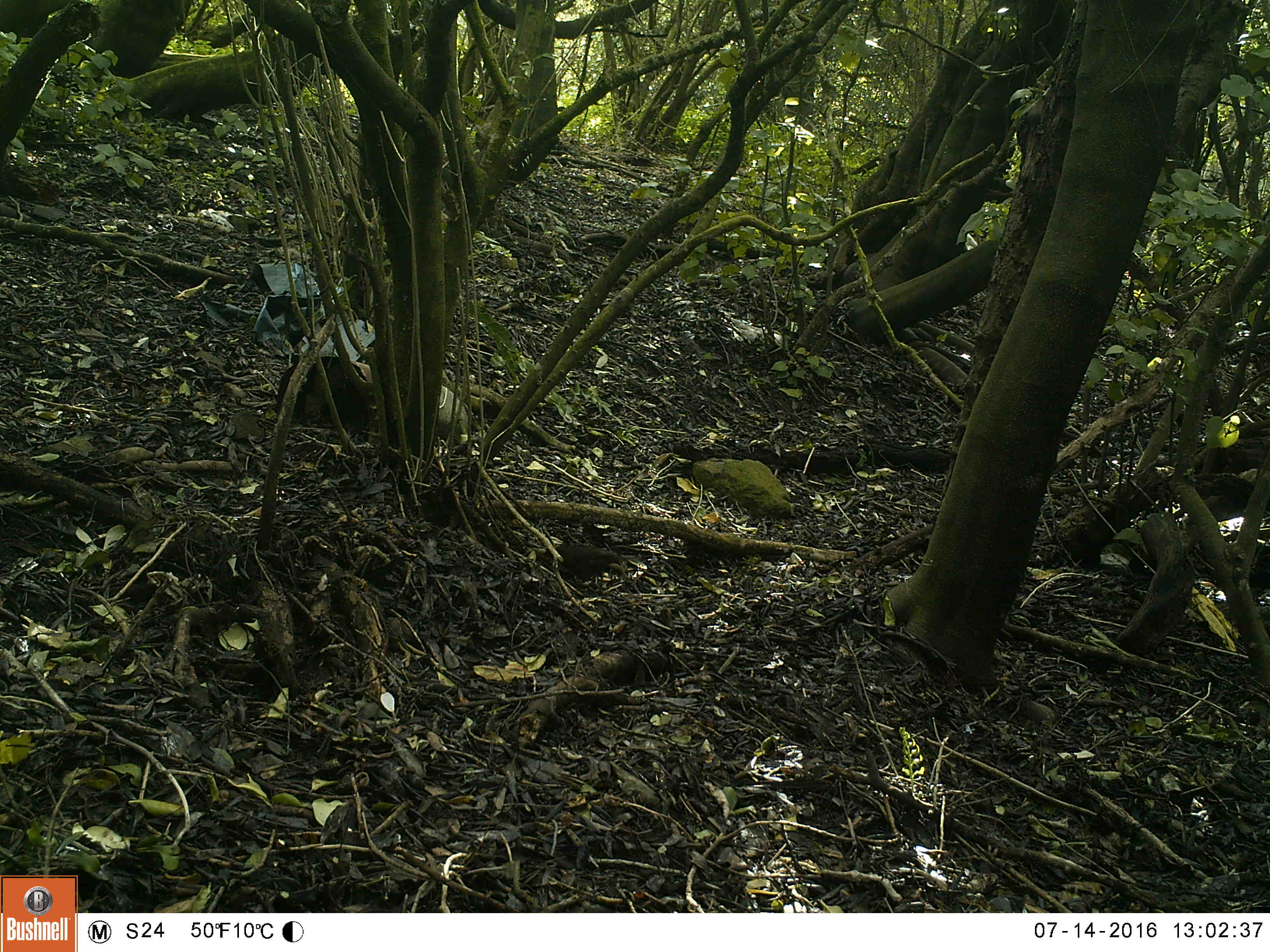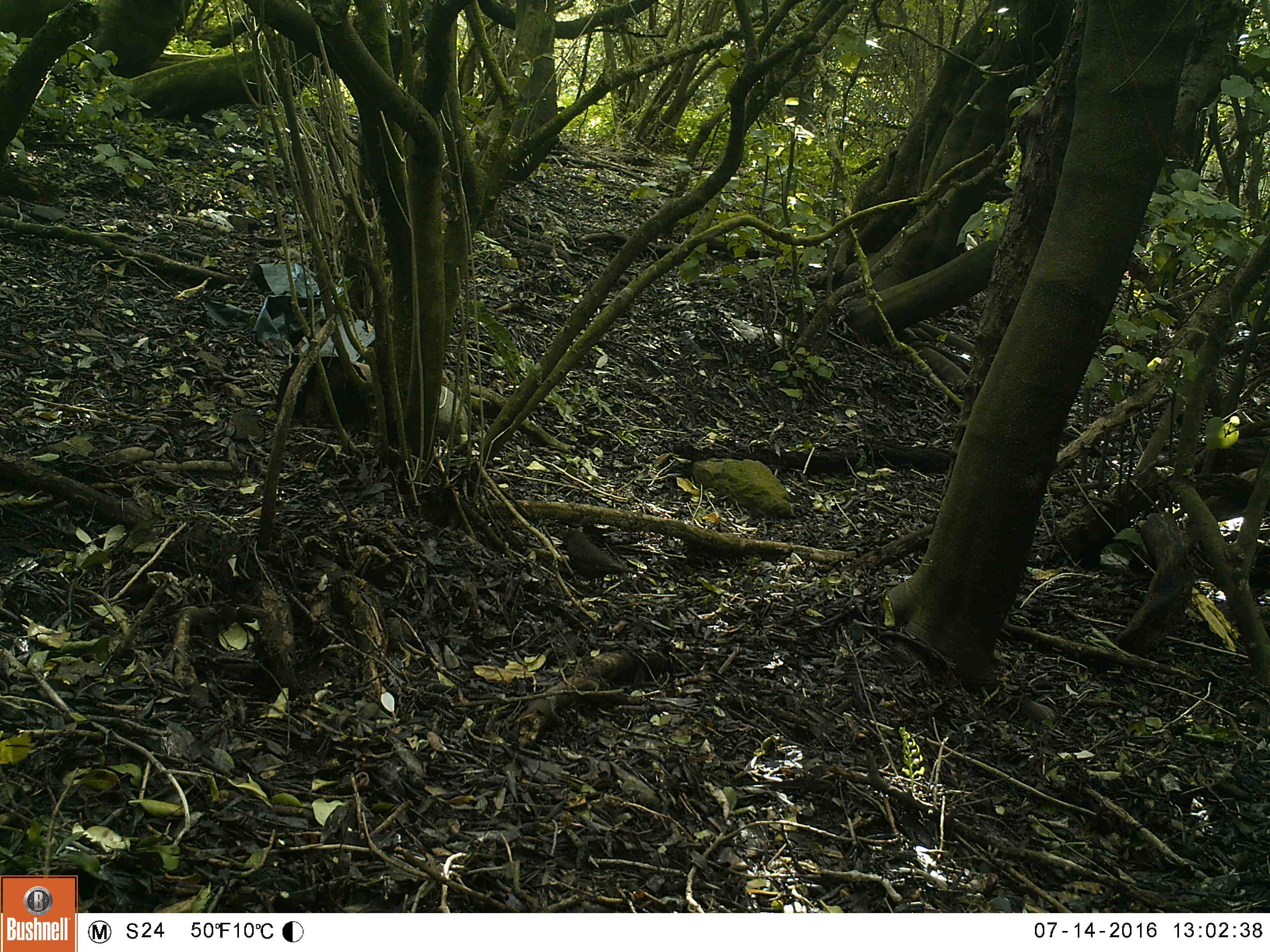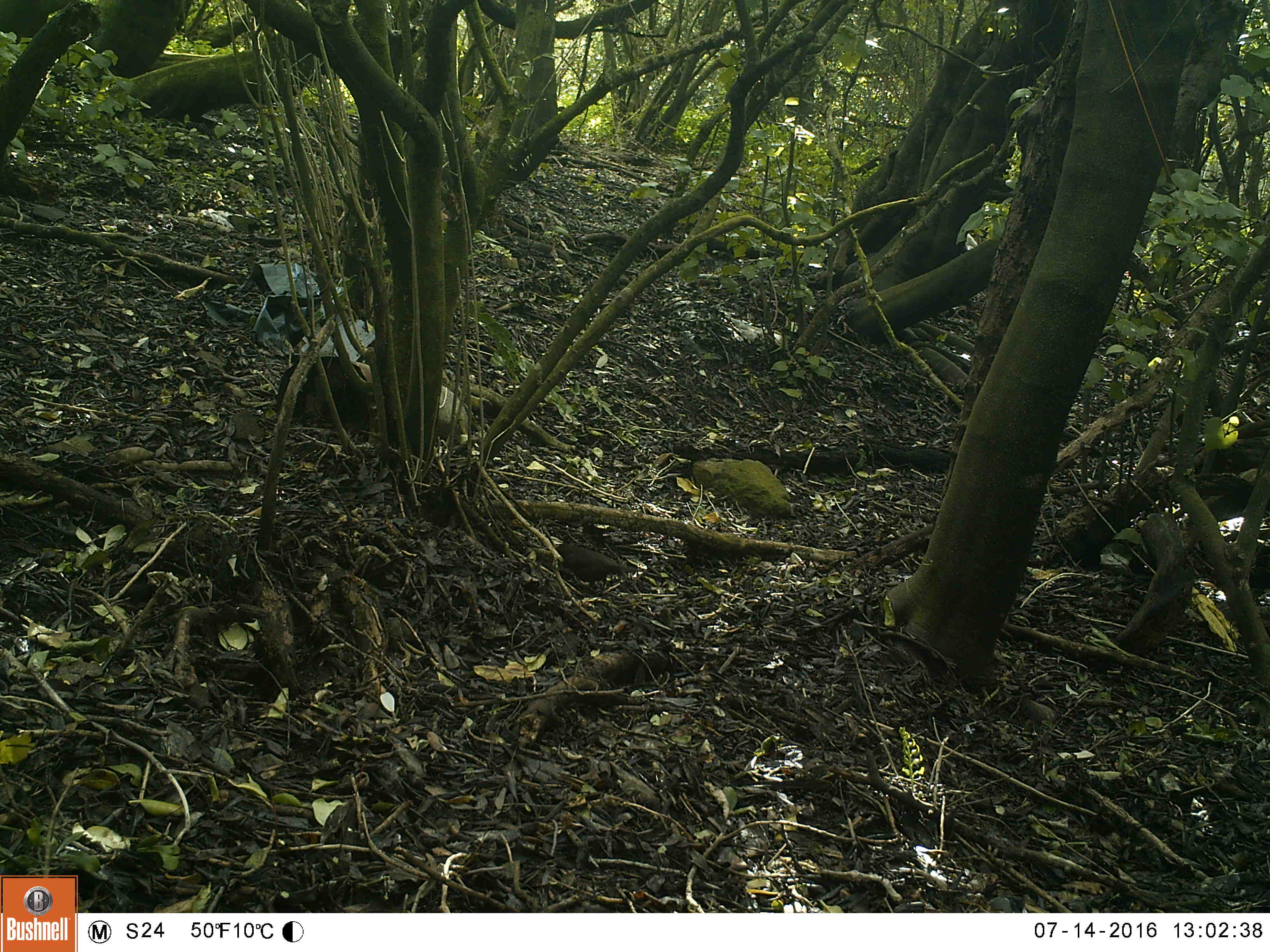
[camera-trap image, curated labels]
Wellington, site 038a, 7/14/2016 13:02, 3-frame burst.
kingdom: Animalia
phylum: Chordata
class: Aves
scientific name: Aves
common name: bird